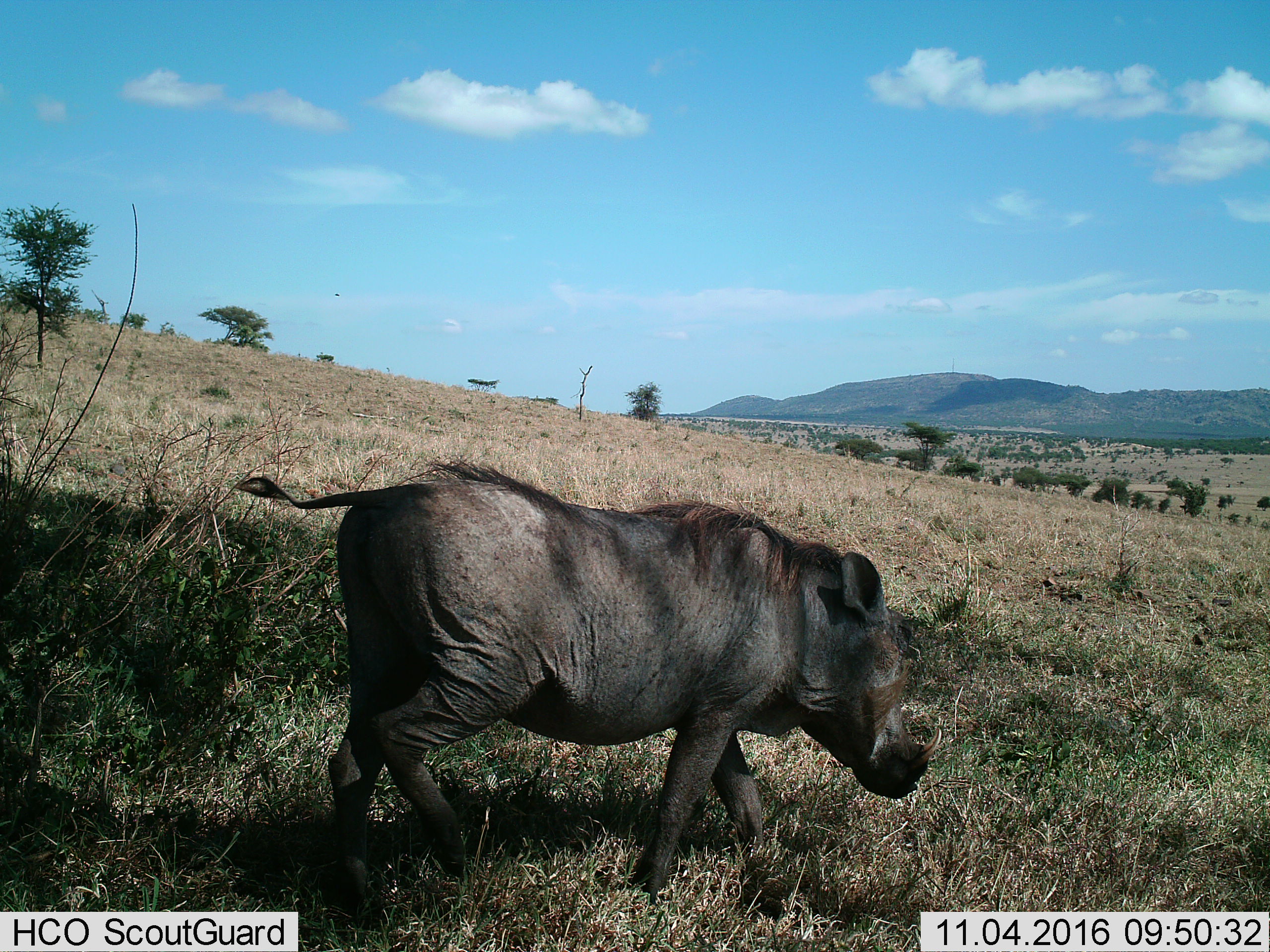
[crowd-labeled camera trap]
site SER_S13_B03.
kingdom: Animalia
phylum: Chordata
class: Mammalia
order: Artiodactyla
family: Suidae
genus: Phacochoerus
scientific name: Phacochoerus africanus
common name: warthog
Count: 1.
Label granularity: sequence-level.